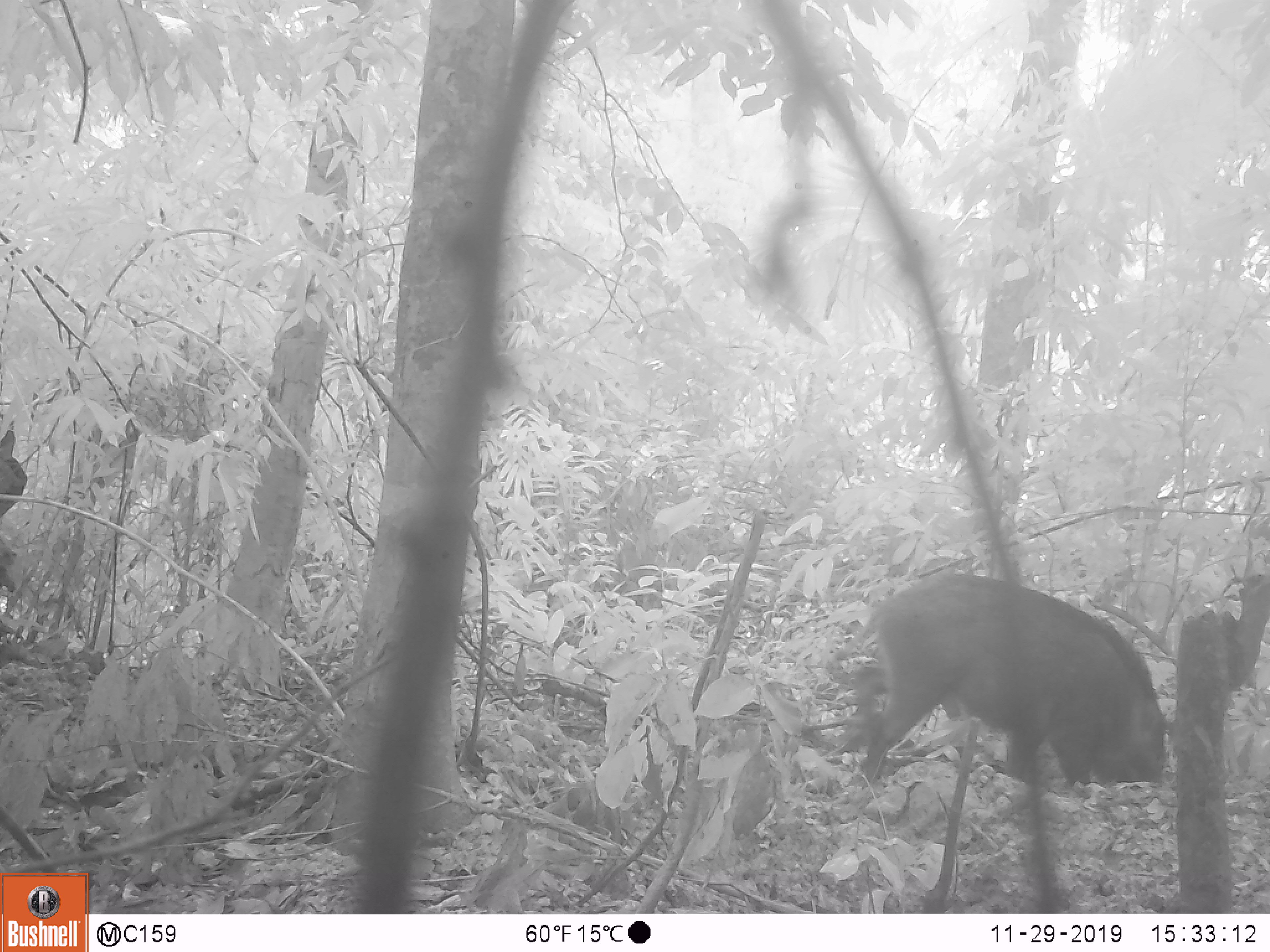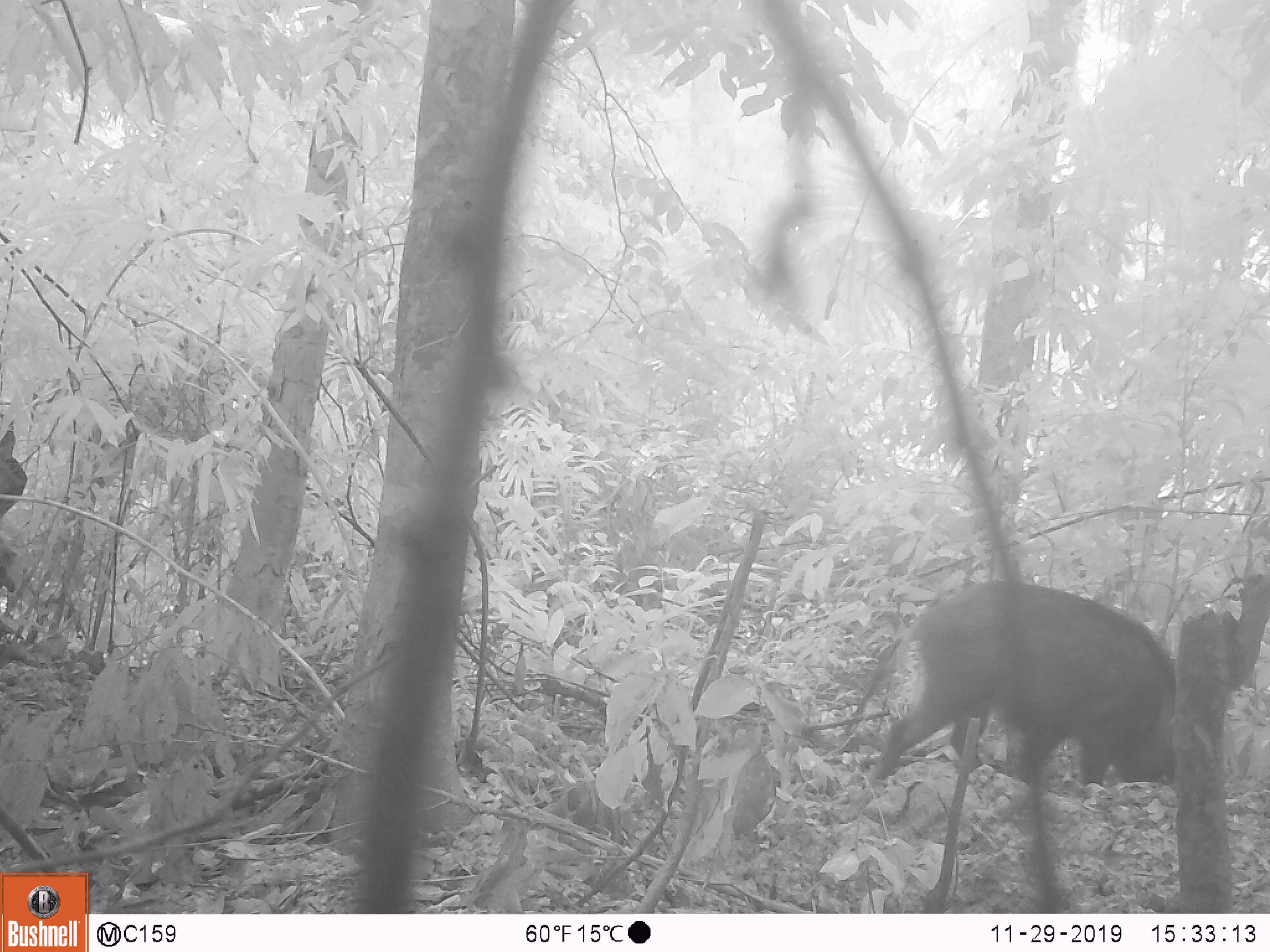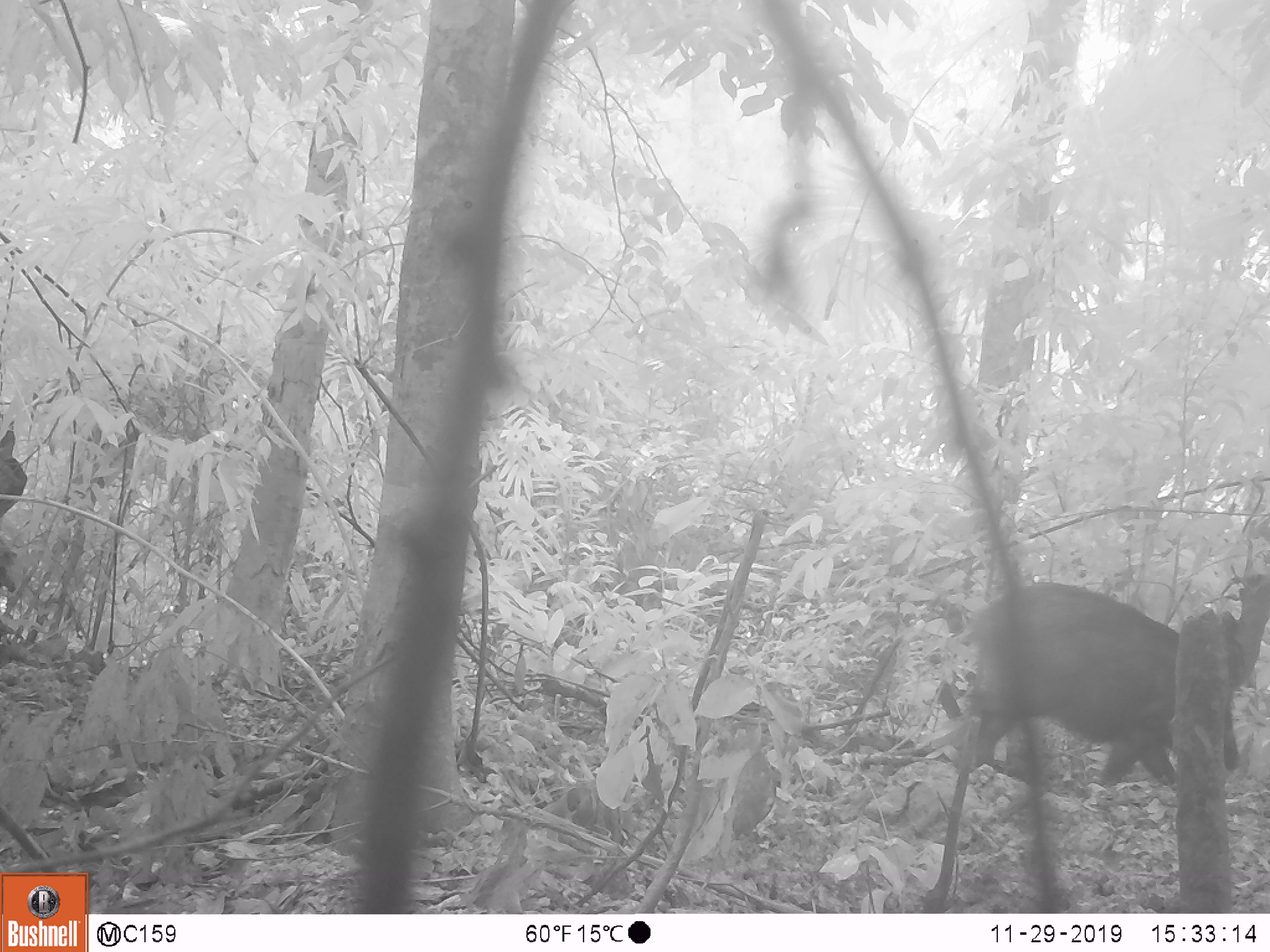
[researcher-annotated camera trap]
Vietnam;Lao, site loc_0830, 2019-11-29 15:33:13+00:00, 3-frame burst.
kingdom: Animalia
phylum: Chordata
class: Mammalia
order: Artiodactyla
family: Suidae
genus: Sus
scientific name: Sus scrofa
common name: eurasian wild pig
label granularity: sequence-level